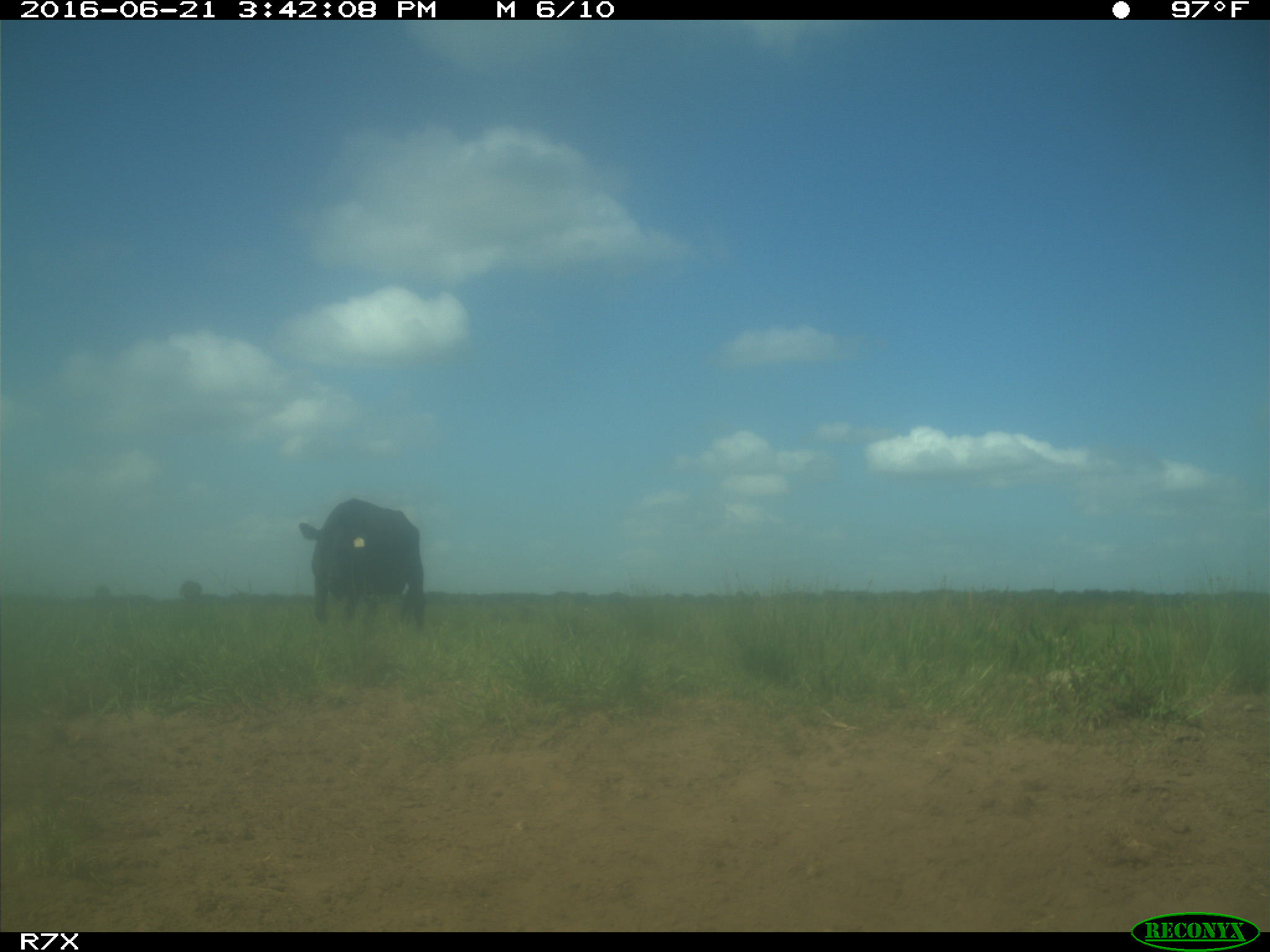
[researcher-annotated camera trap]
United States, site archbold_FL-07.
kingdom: Animalia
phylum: Chordata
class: Mammalia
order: Artiodactyla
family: Bovidae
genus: Bos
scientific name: Bos taurus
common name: domestic cow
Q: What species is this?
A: Bos taurus (domestic cow).